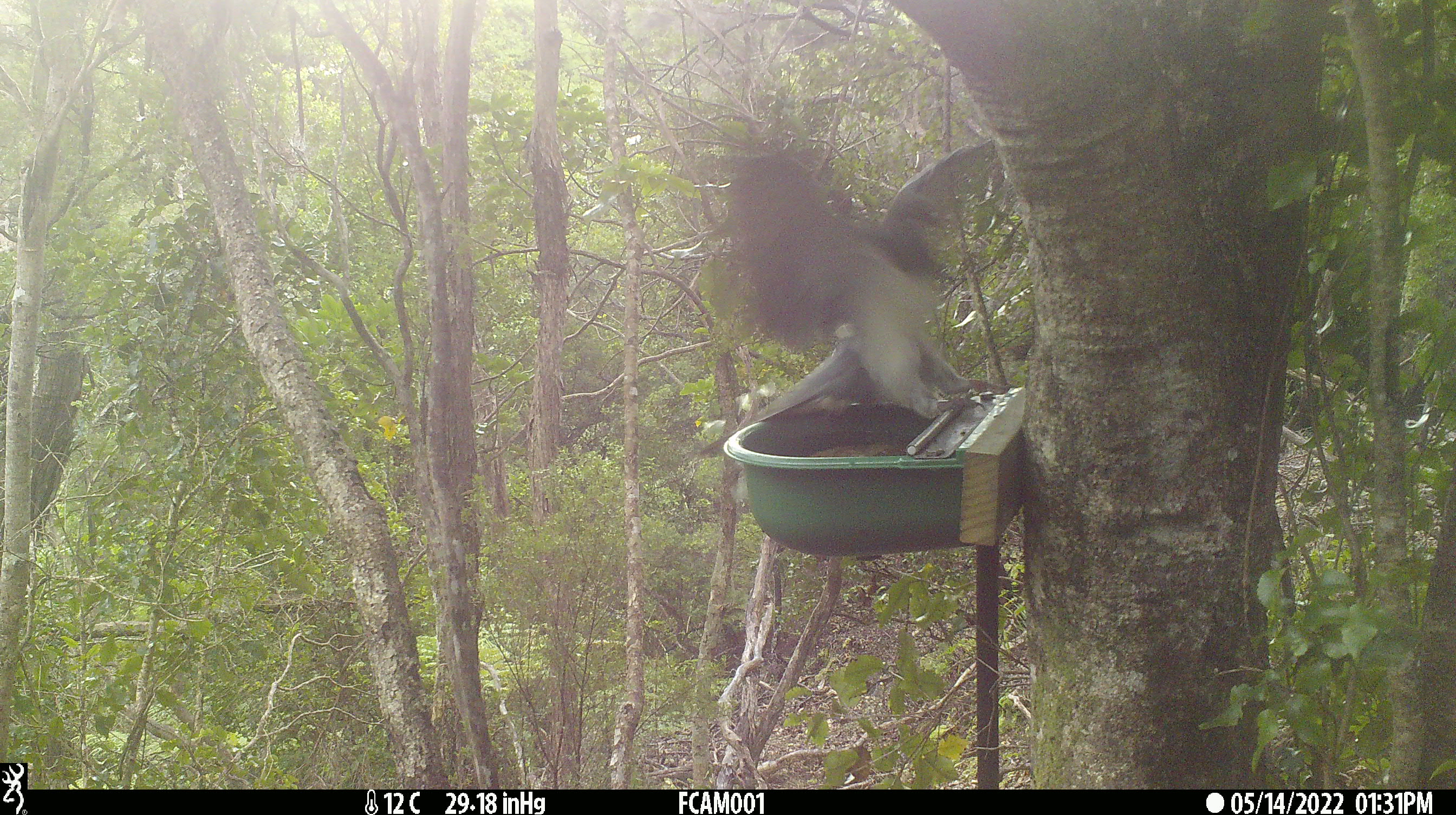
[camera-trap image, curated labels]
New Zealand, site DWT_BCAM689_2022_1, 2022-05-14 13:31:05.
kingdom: Animalia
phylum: Chordata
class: Aves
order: Columbiformes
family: Columbidae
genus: Hemiphaga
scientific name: Hemiphaga novaeseelandiae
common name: new zealand pigeon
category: kereru